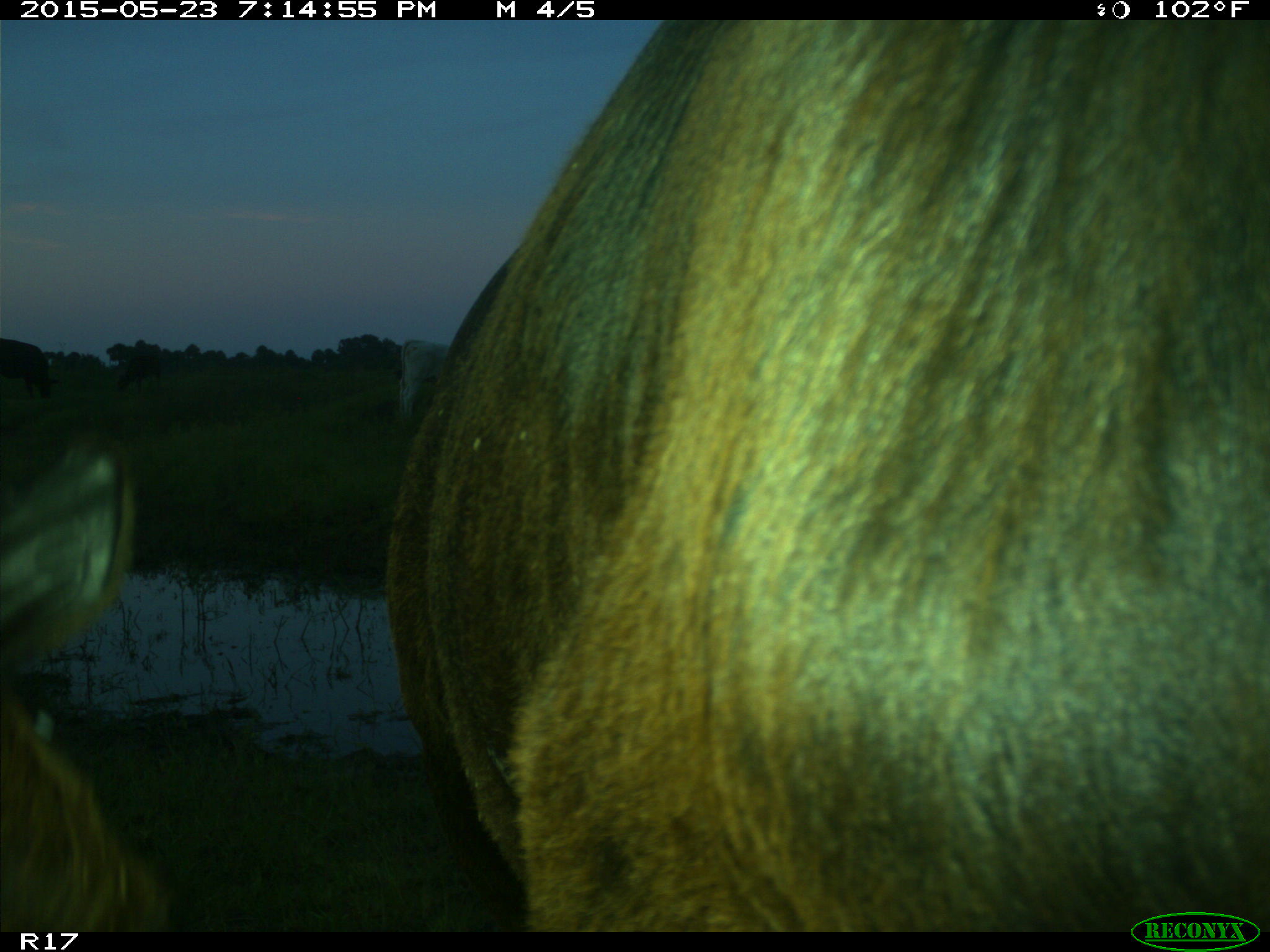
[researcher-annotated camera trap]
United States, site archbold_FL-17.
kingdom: Animalia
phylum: Chordata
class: Mammalia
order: Artiodactyla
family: Bovidae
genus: Bos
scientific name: Bos taurus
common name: domestic cow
Bos taurus (domestic cow).